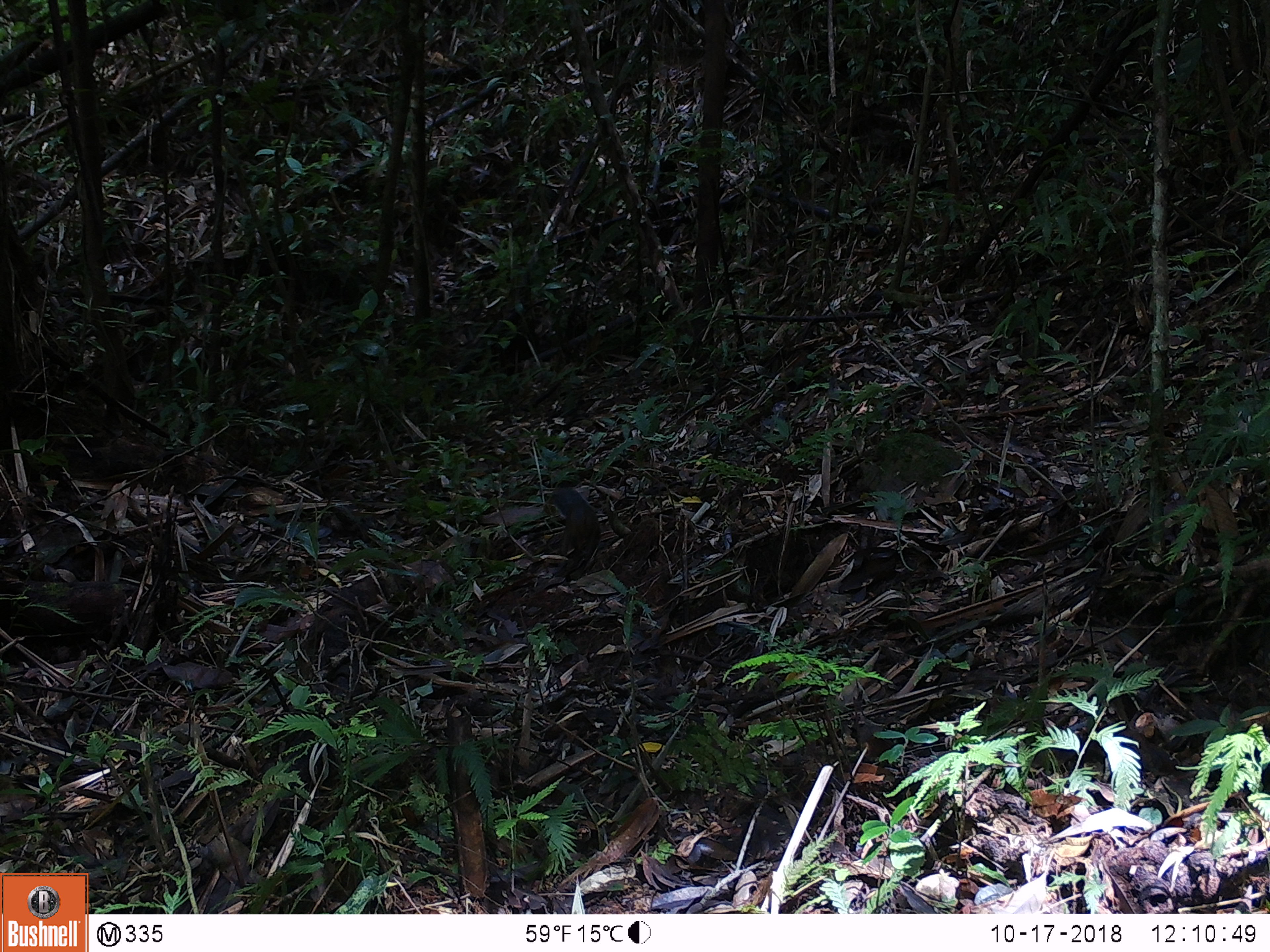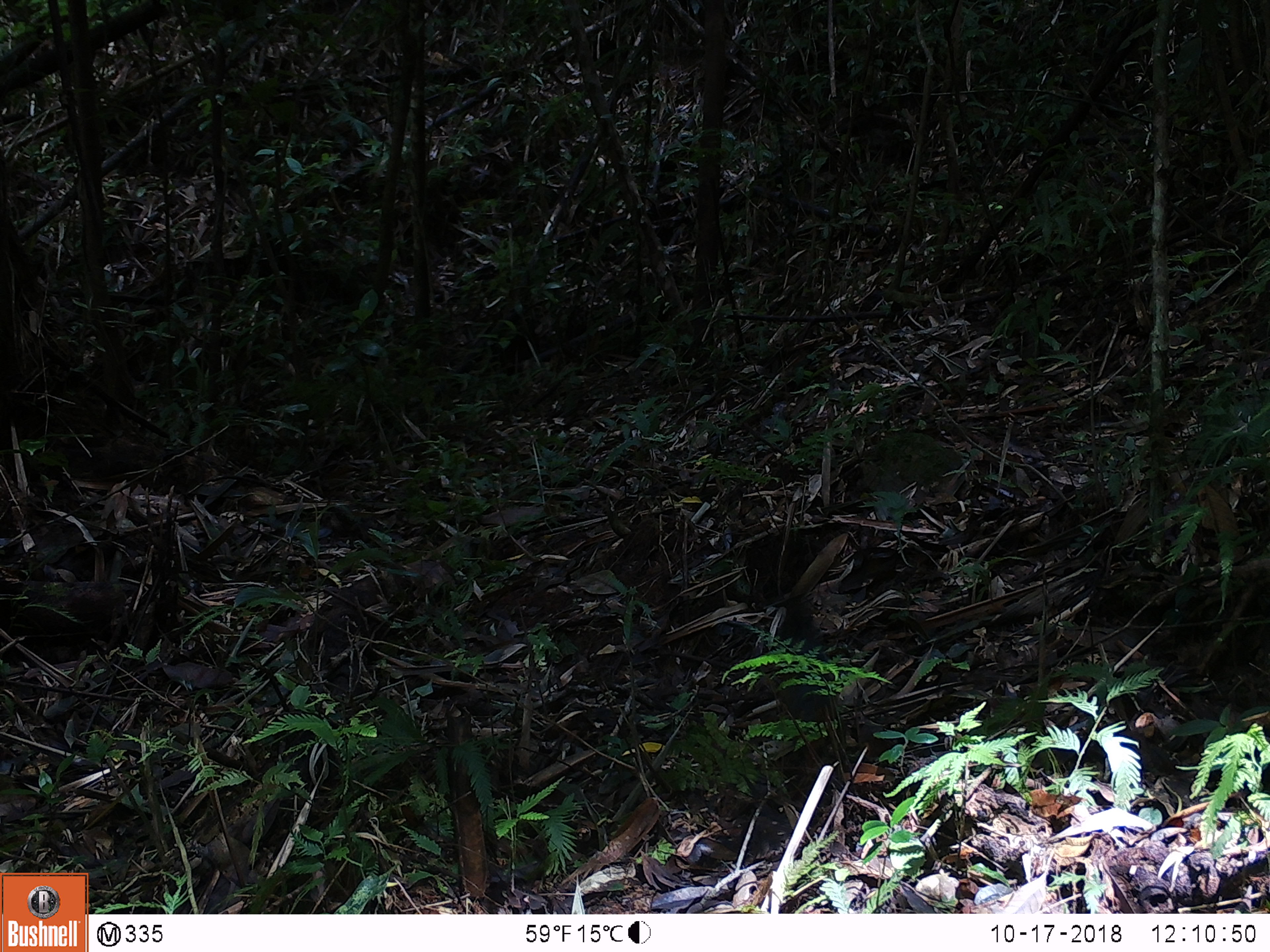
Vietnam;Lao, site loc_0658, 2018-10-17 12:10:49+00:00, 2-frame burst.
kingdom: Animalia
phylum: Chordata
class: Mammalia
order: Rodentia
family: Sciuridae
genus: Dremomys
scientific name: Dremomys rufigenis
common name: red-cheeked squirrel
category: red cheeked squirrel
Red cheeked squirrel (red-cheeked squirrel) (Dremomys rufigenis). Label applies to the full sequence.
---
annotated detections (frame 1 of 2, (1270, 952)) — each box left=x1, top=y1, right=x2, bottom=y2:
red cheeked squirrel: left=549, top=489, right=601, bottom=569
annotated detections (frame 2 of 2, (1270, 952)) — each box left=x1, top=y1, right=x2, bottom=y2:
red cheeked squirrel: left=771, top=600, right=837, bottom=723